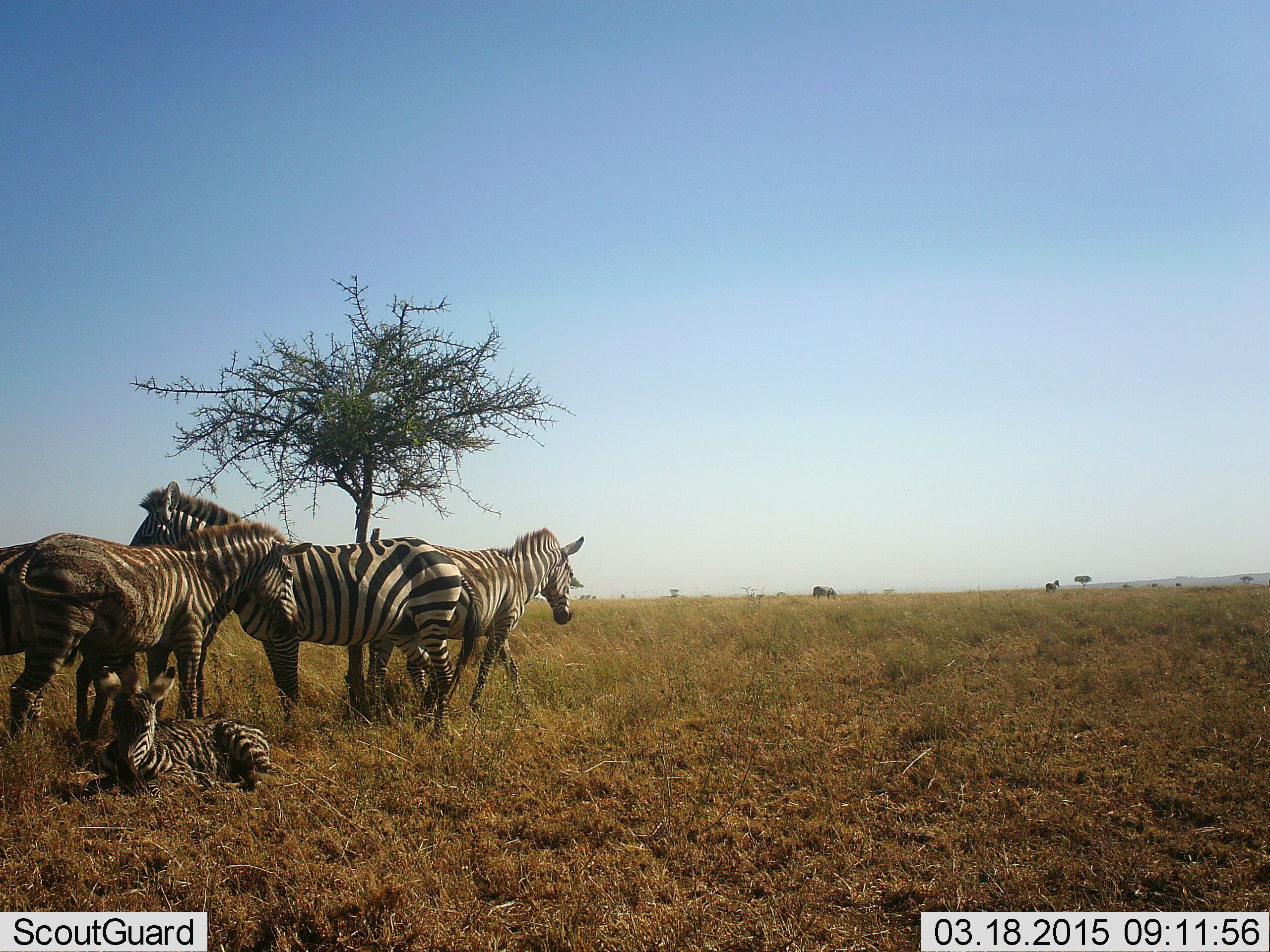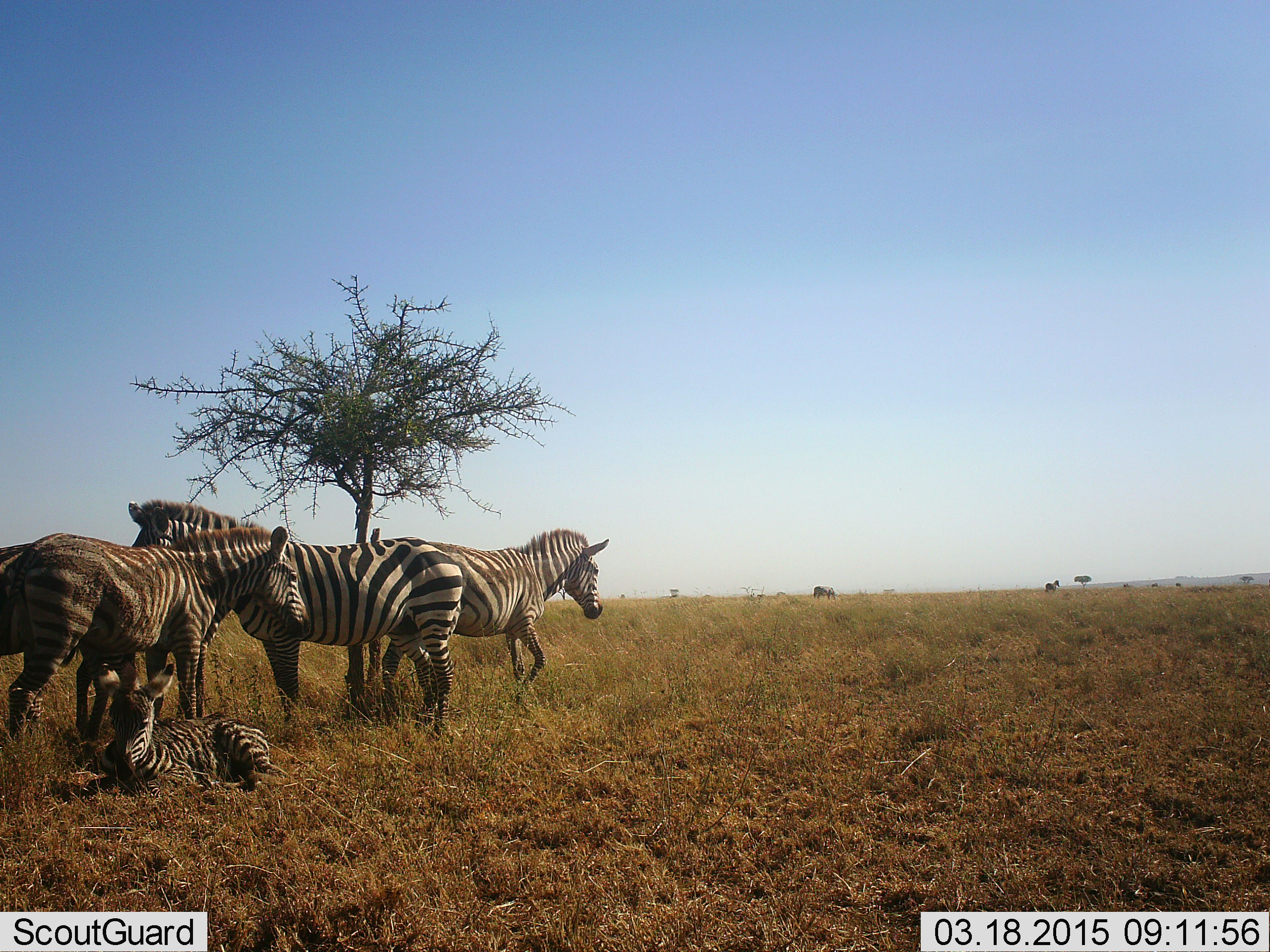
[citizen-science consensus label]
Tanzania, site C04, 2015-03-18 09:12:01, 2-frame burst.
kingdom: Animalia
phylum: Chordata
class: Mammalia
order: Perissodactyla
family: Equidae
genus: Equus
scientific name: Equus quagga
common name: plains zebra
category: zebra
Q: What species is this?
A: Zebra (plains zebra) (Equus quagga).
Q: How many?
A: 5.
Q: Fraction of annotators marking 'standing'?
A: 100%.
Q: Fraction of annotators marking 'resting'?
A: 80%.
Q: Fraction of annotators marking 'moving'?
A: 20%.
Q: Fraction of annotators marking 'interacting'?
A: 10%.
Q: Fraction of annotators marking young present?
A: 80%.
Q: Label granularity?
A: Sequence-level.